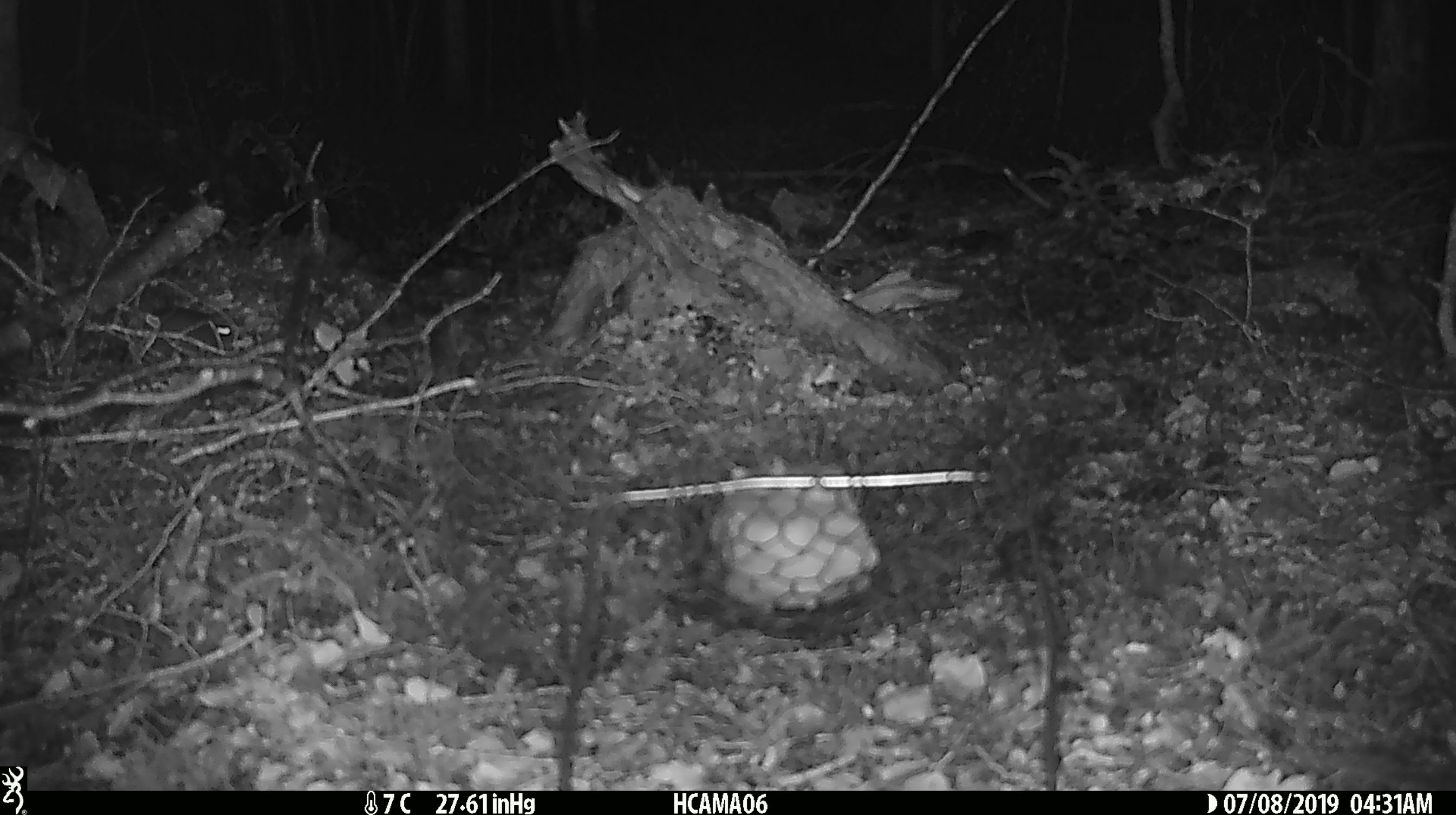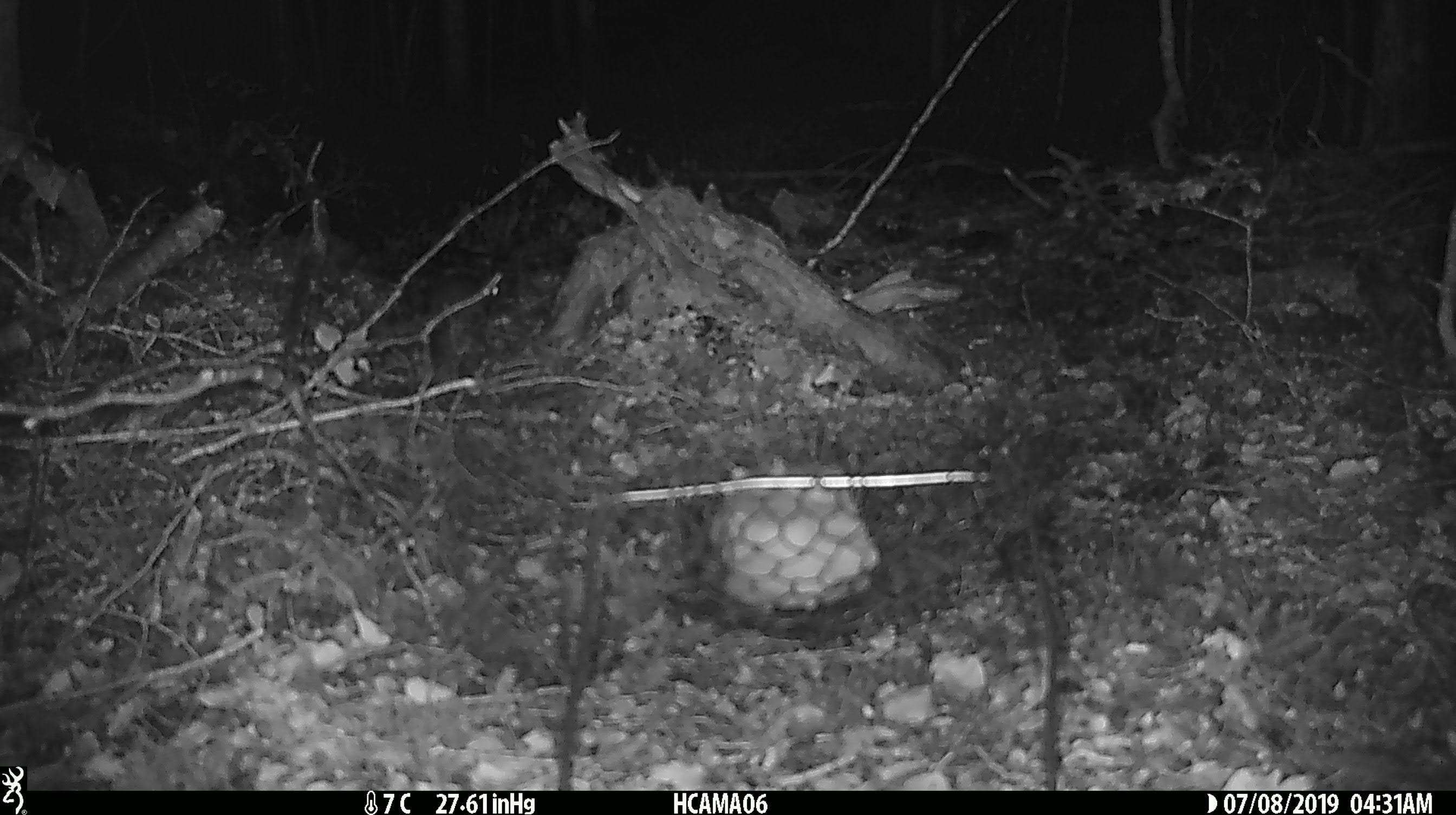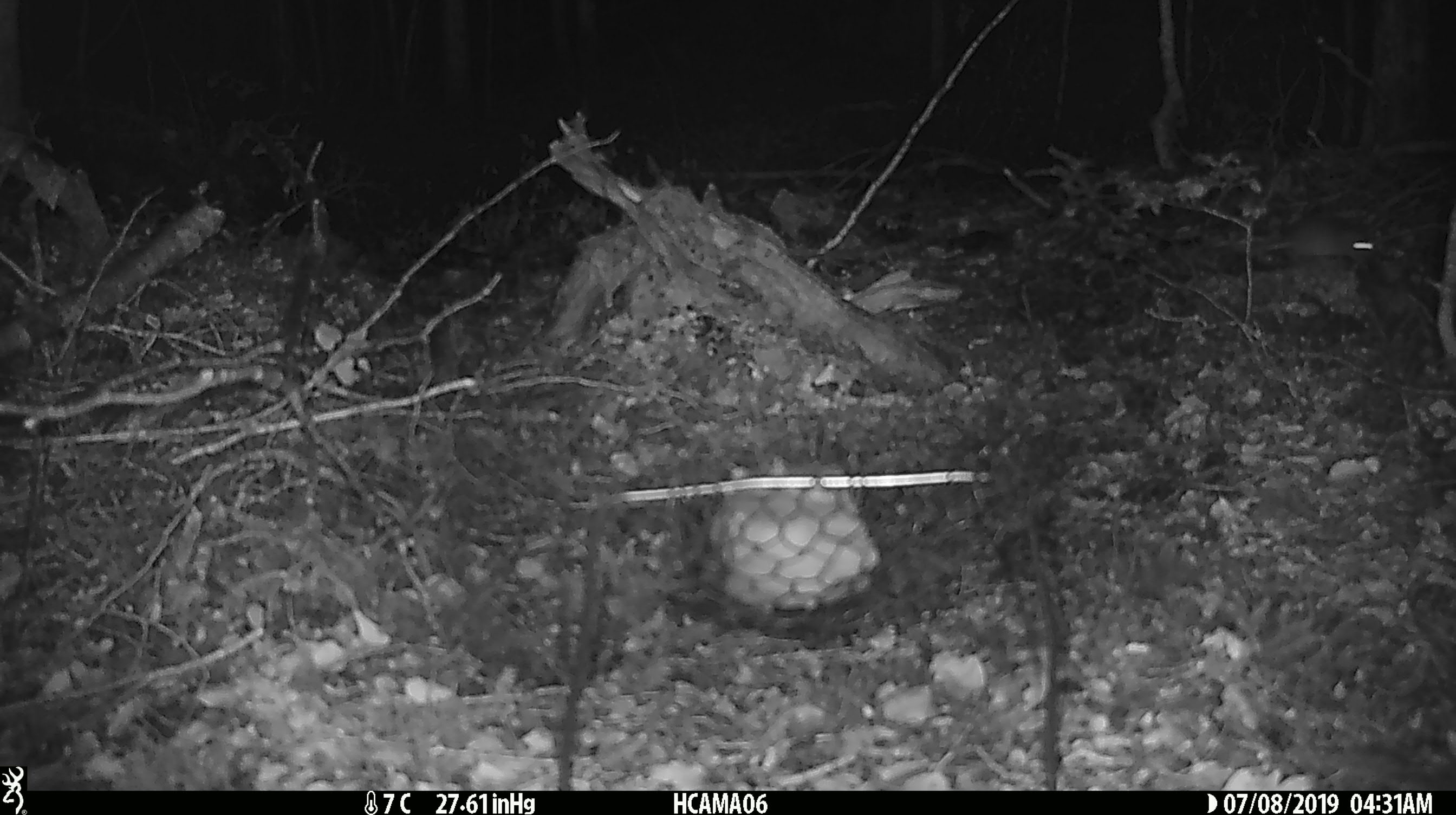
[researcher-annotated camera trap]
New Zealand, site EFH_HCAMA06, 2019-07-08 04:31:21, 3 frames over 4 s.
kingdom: Animalia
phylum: Chordata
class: Mammalia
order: Rodentia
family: Muridae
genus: Mus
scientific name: Mus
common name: mouse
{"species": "mouse (Mus)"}